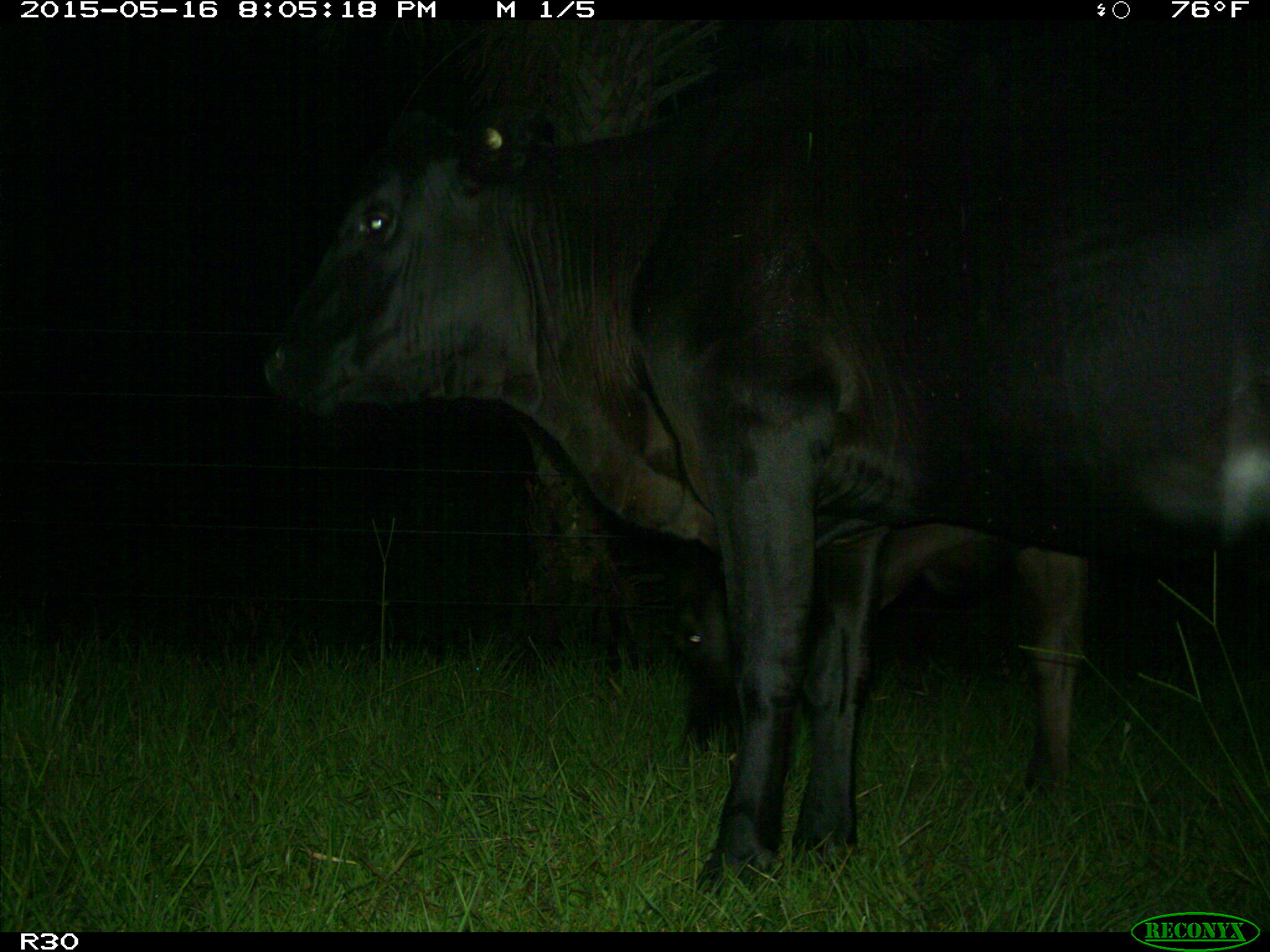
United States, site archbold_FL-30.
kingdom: Animalia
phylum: Chordata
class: Mammalia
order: Artiodactyla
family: Bovidae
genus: Bos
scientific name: Bos taurus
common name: domestic cow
Bos taurus (domestic cow).